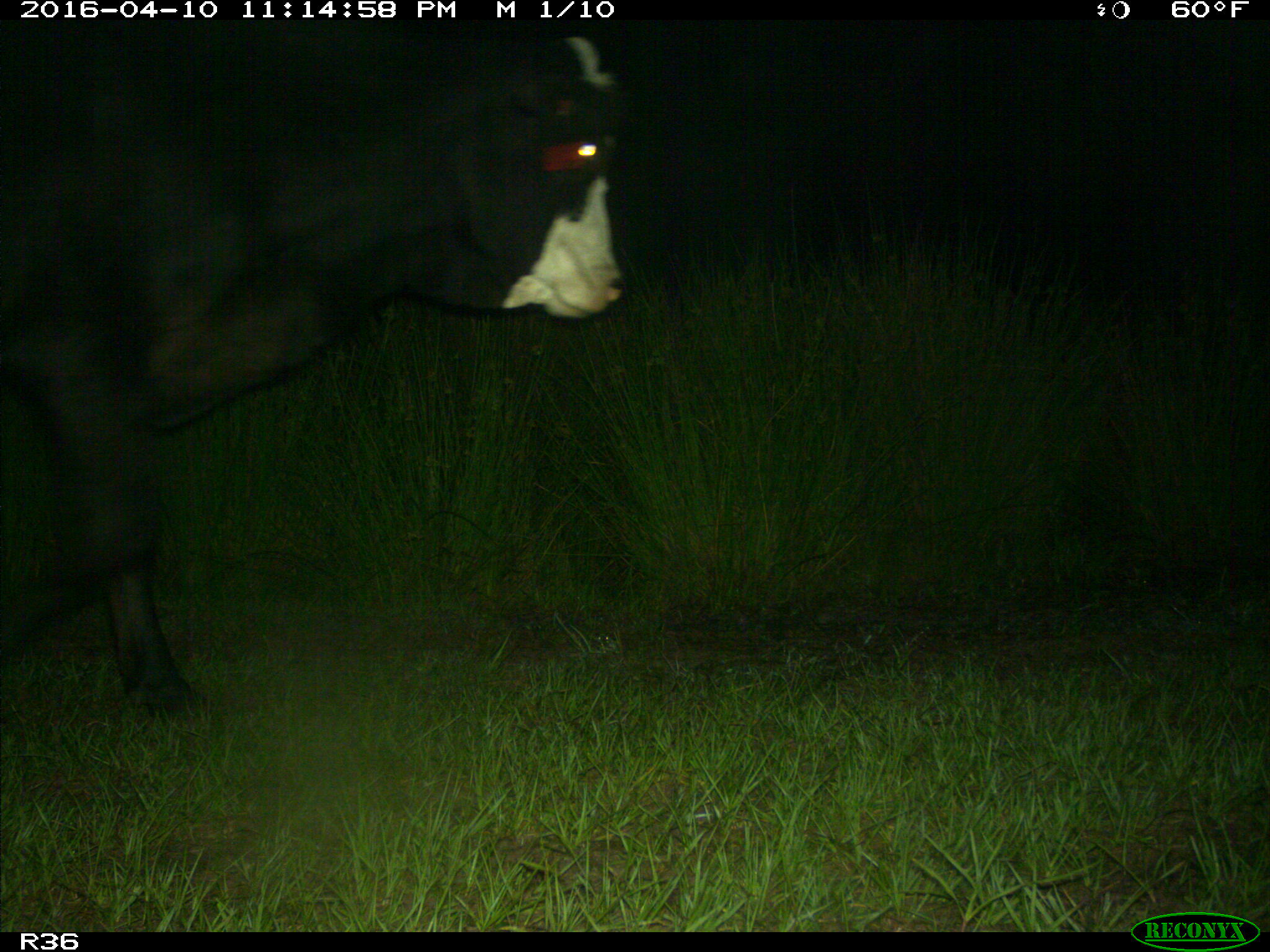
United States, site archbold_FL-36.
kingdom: Animalia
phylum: Chordata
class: Mammalia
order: Artiodactyla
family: Bovidae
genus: Bos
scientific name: Bos taurus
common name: domestic cow